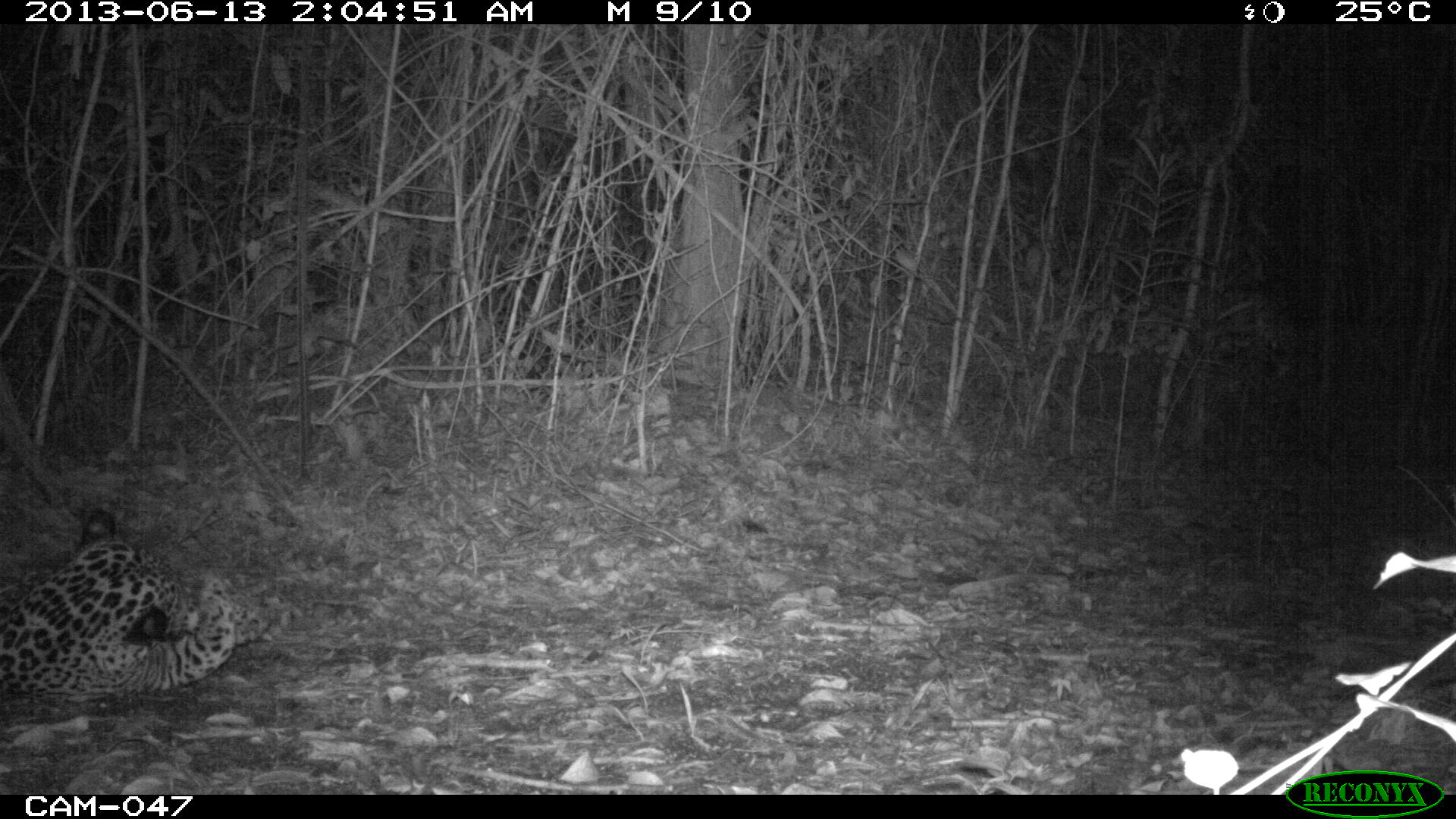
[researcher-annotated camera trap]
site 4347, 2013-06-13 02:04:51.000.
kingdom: Animalia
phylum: Chordata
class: Mammalia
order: Carnivora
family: Felidae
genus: Panthera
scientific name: Panthera onca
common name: jaguar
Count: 1.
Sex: male.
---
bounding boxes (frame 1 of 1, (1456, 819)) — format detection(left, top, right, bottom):
panthera onca: detection(0, 503, 270, 698)